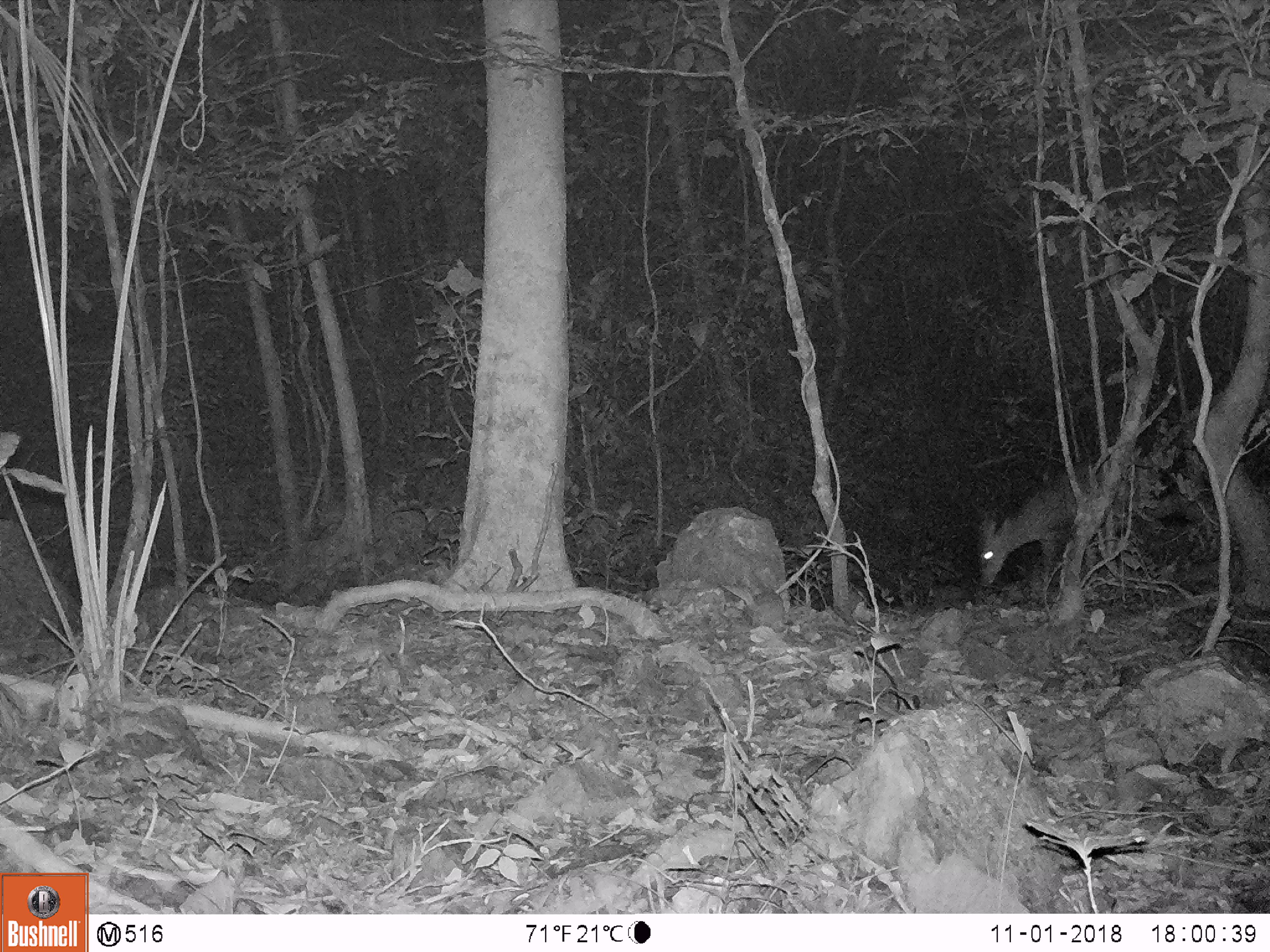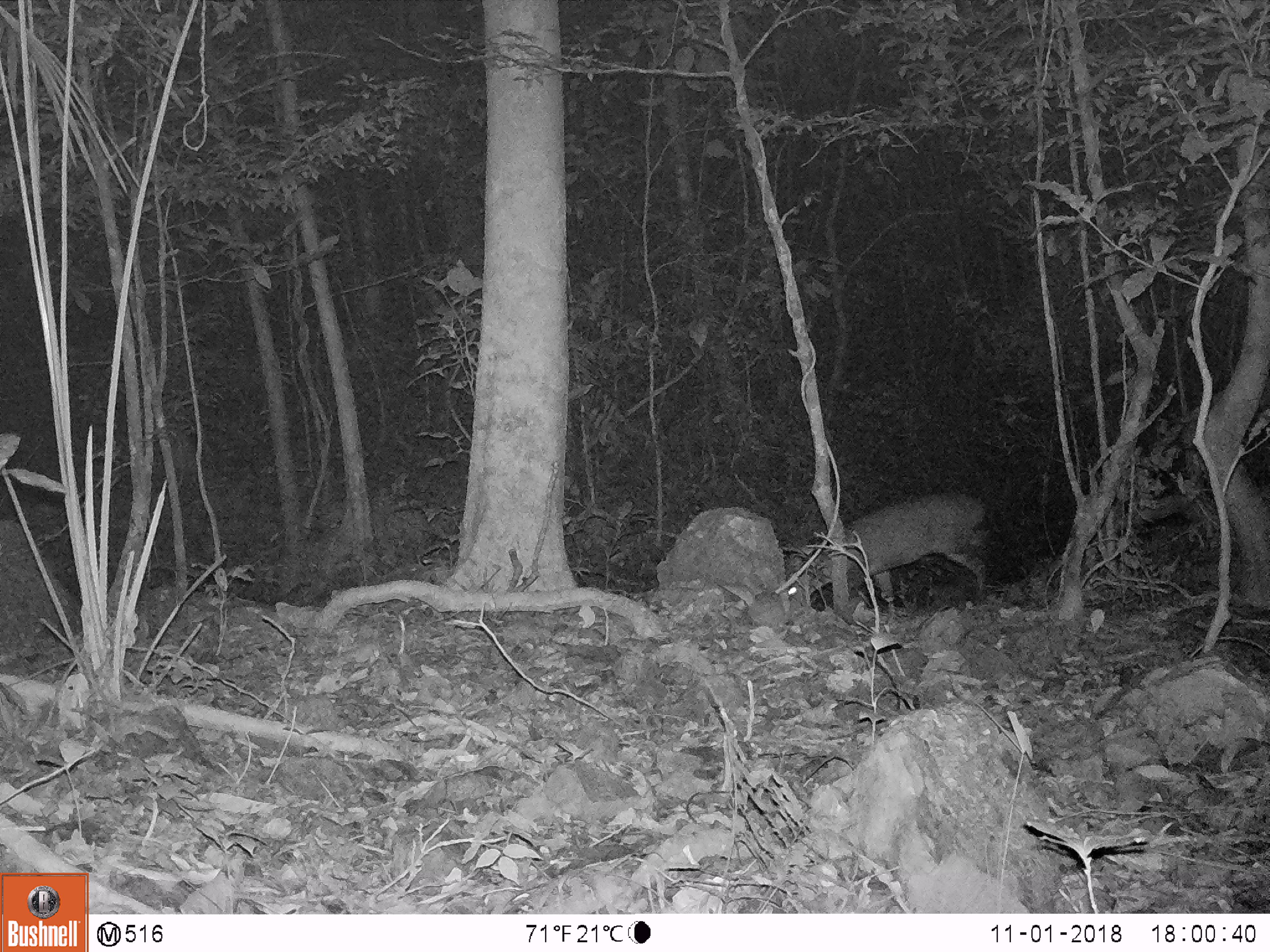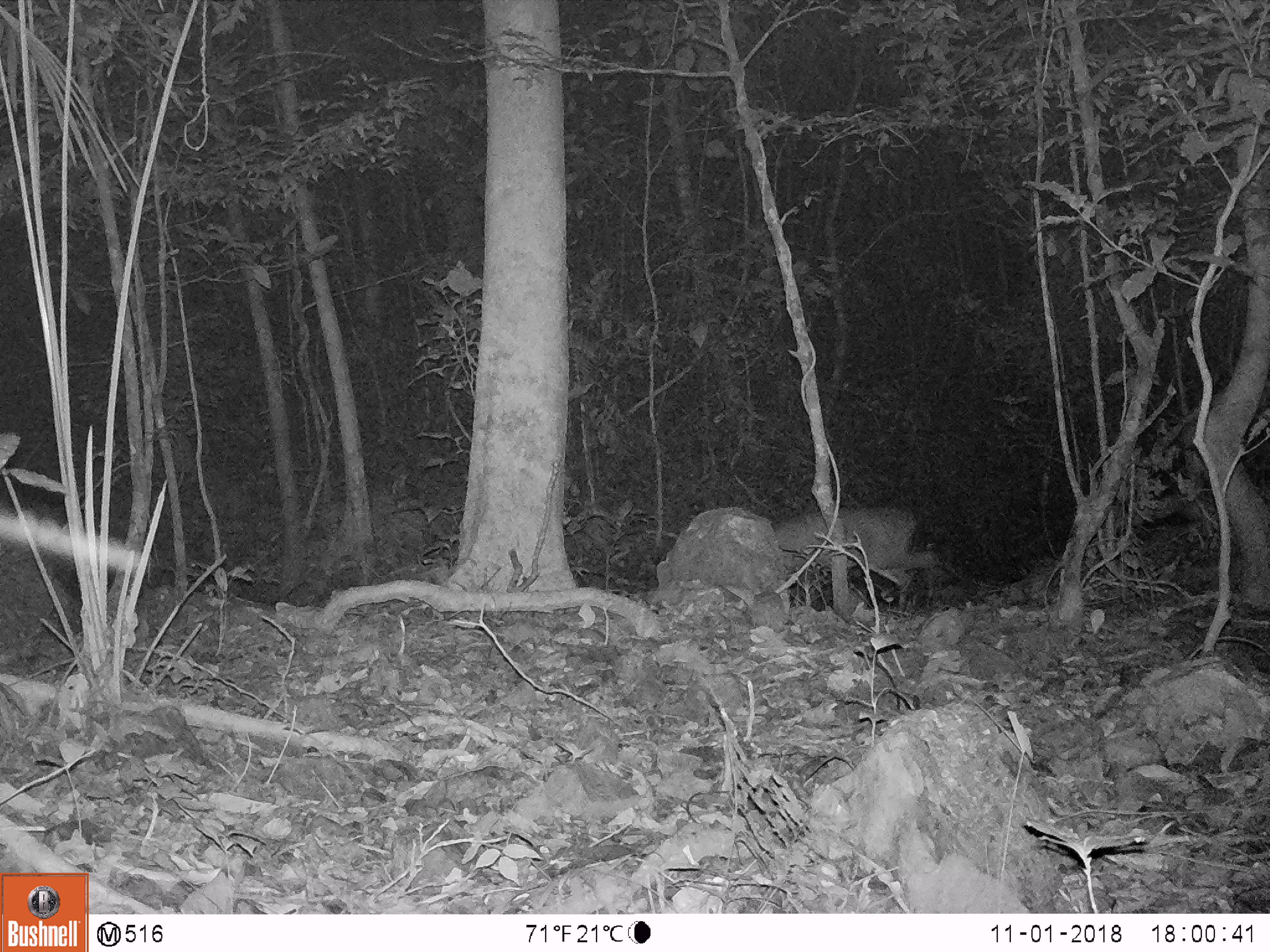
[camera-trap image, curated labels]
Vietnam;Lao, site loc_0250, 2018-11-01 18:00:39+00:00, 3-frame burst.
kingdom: Animalia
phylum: Chordata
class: Mammalia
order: Artiodactyla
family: Cervidae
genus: Muntiacus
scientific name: Muntiacus vuquangensis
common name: large-antlered muntjac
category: large antlered muntjac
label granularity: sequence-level